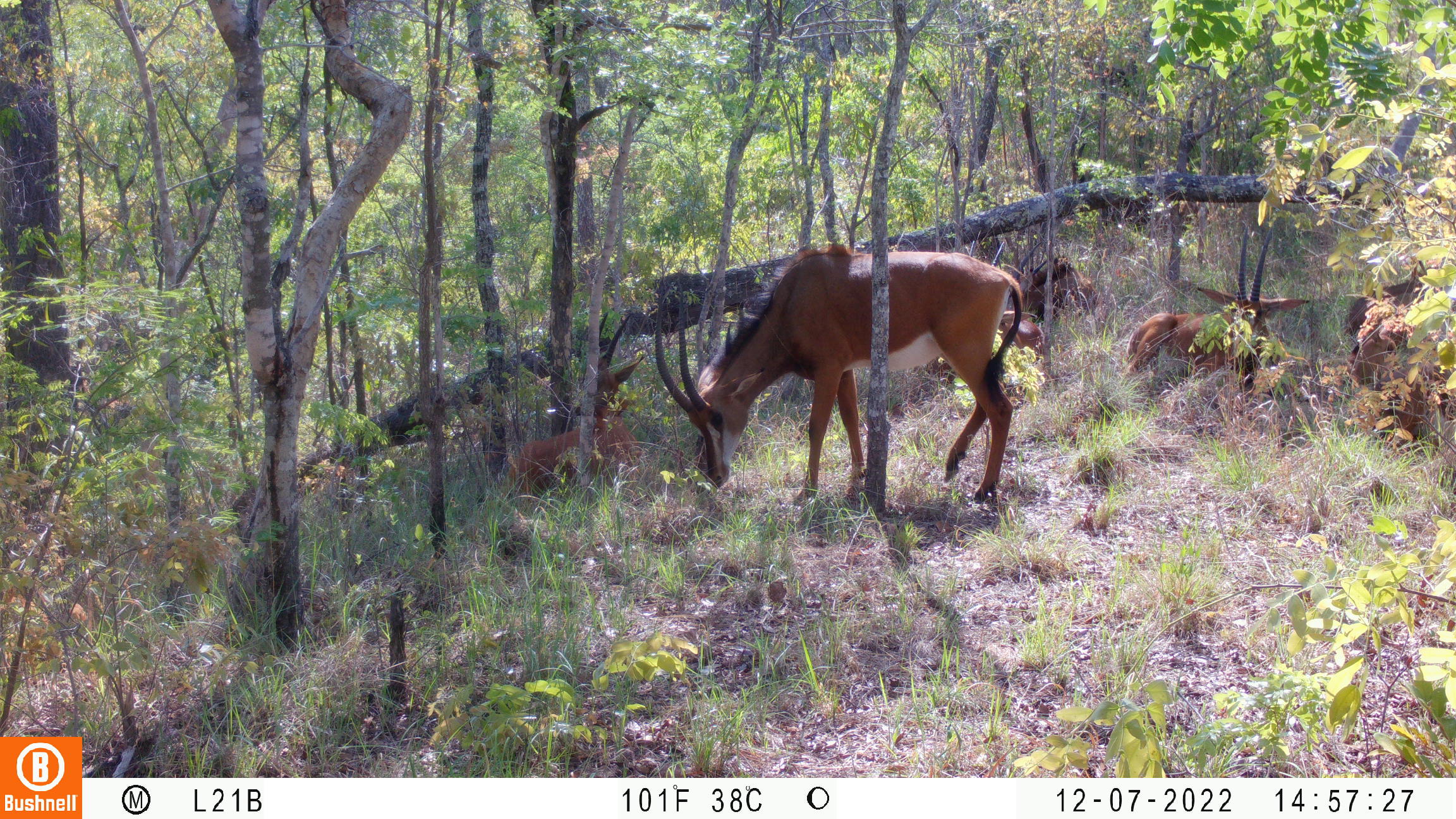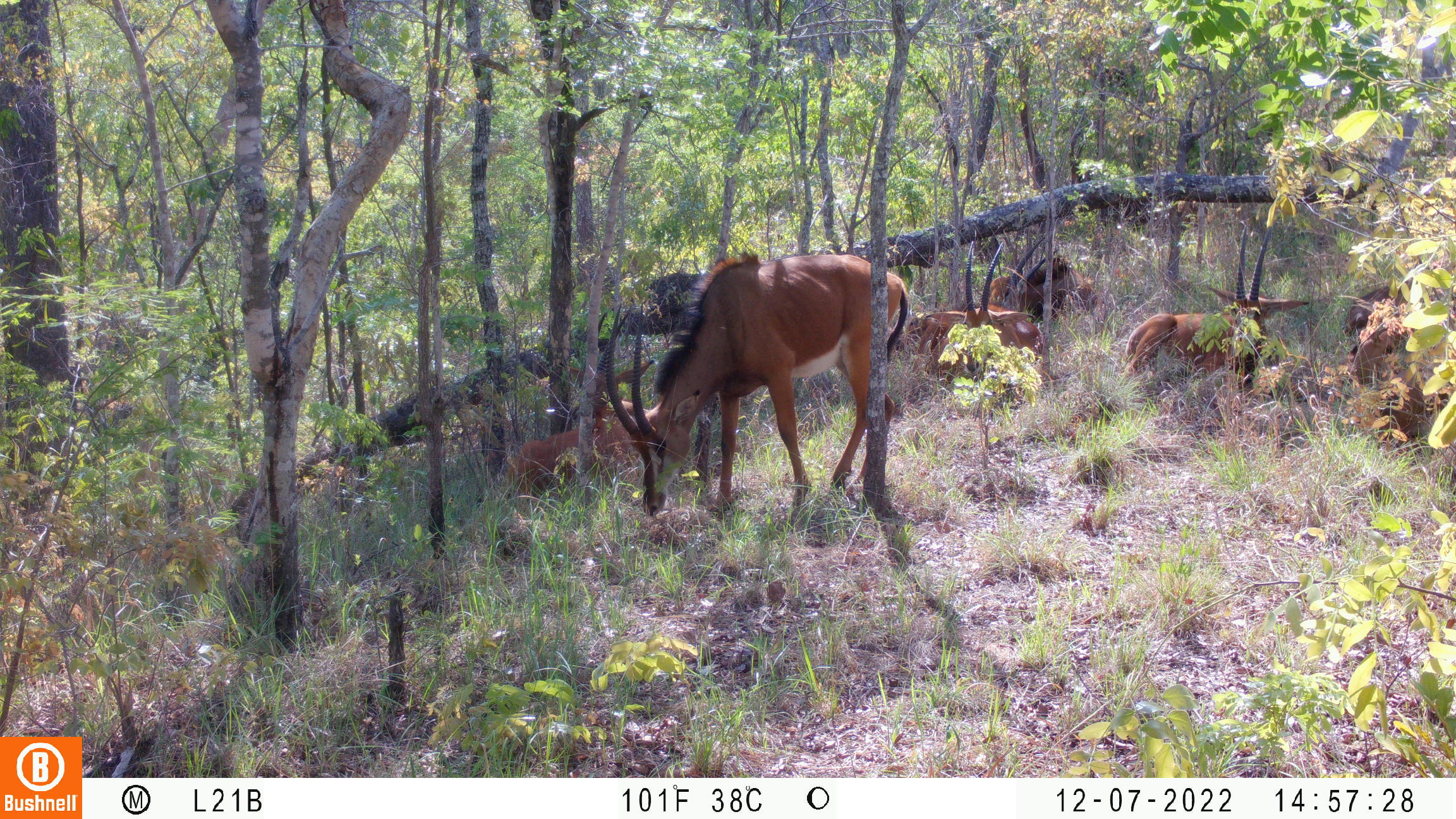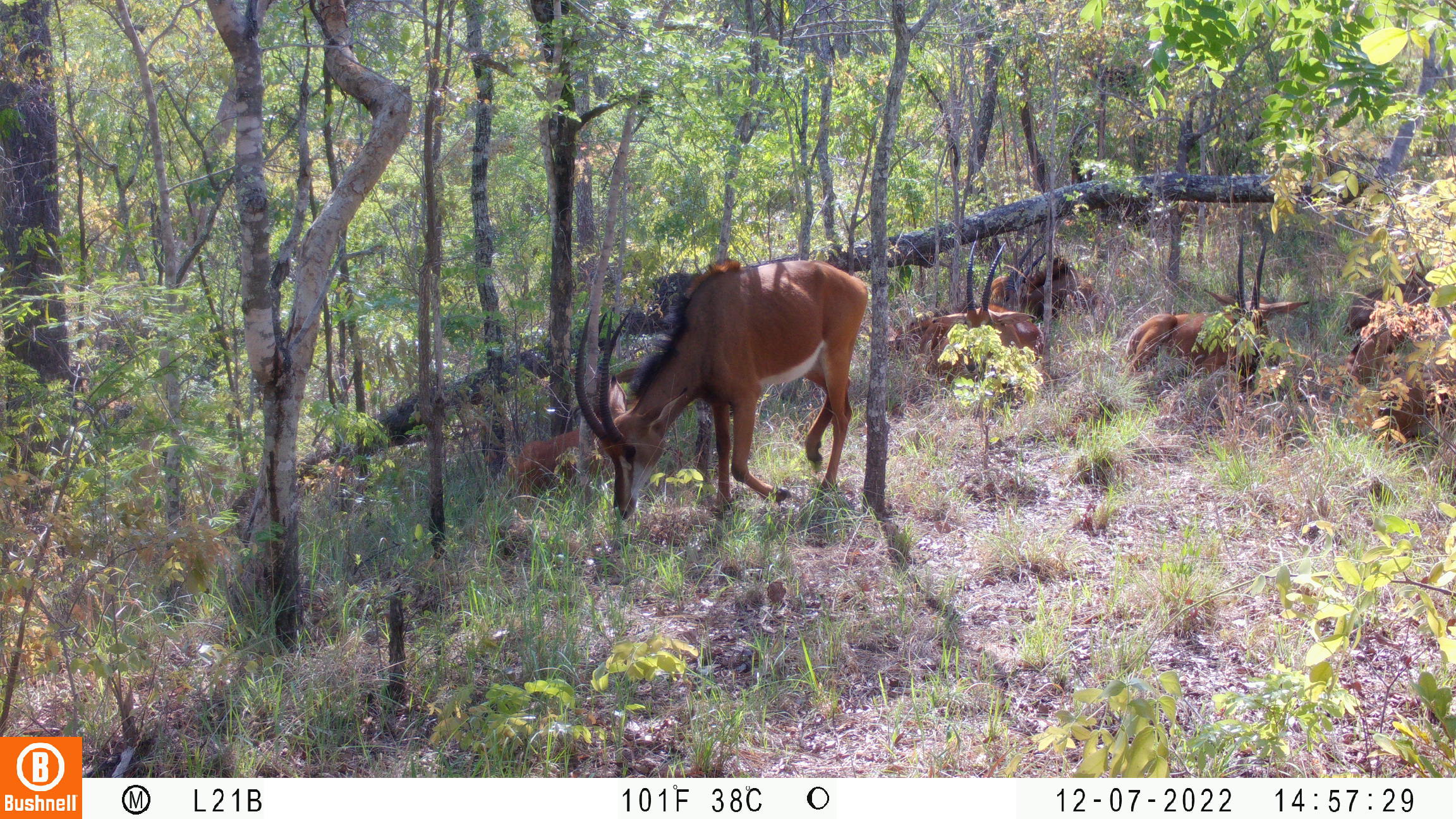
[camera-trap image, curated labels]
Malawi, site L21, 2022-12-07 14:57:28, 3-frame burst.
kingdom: Animalia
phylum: Chordata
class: Mammalia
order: Artiodactyla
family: Bovidae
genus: Hippotragus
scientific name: Hippotragus niger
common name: sable antelope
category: sable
Sable (sable antelope) (Hippotragus niger), count 9.